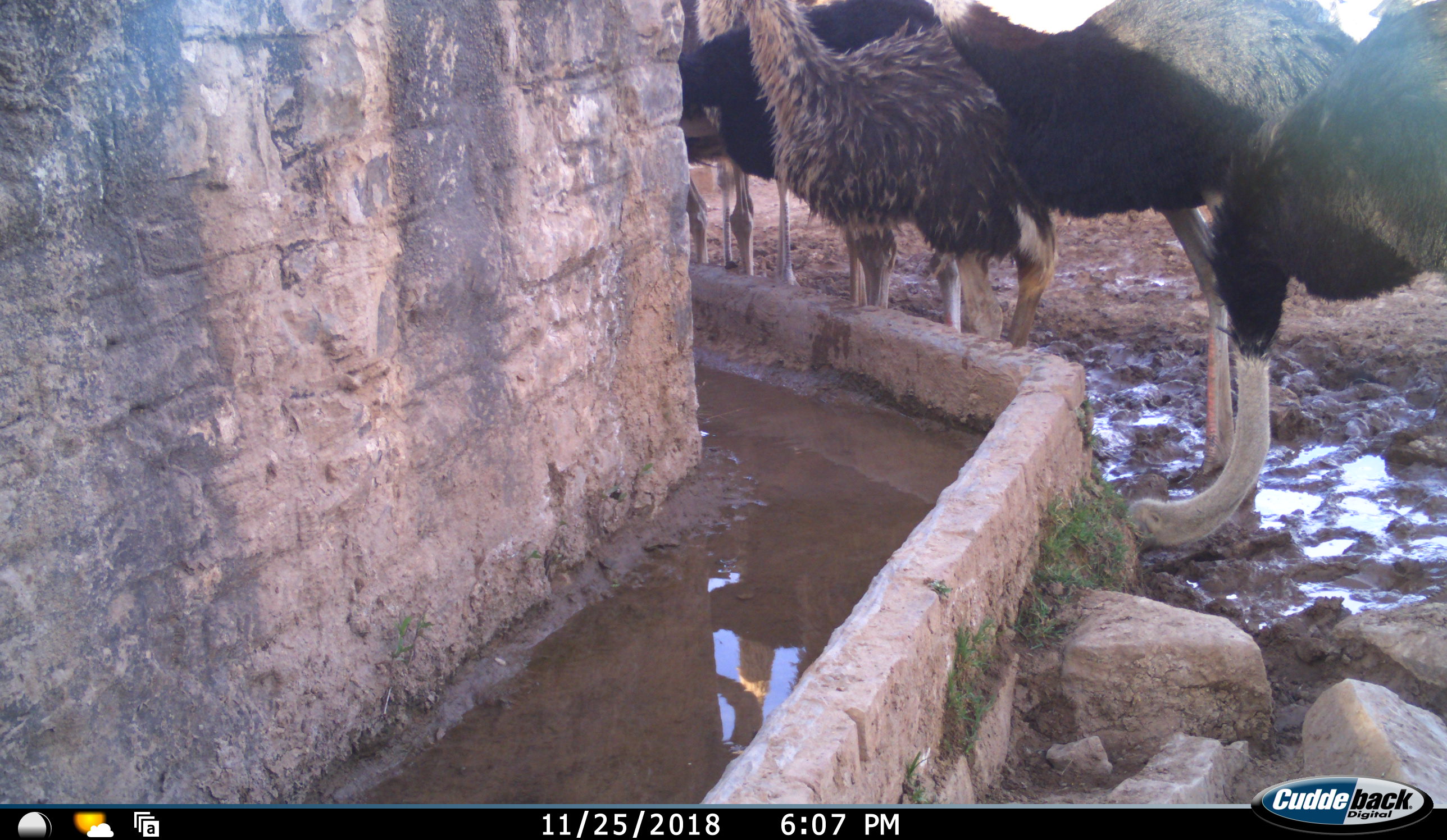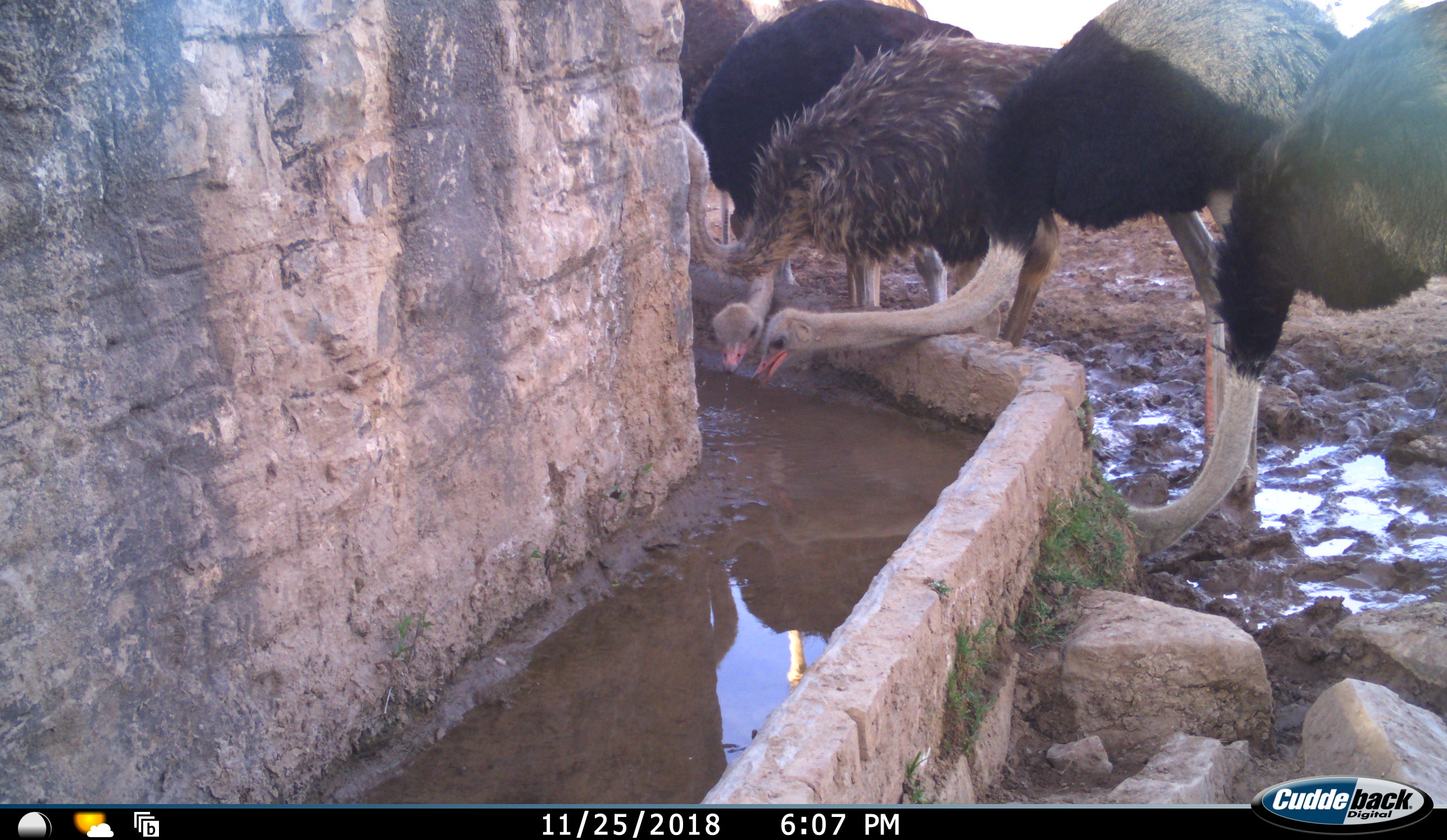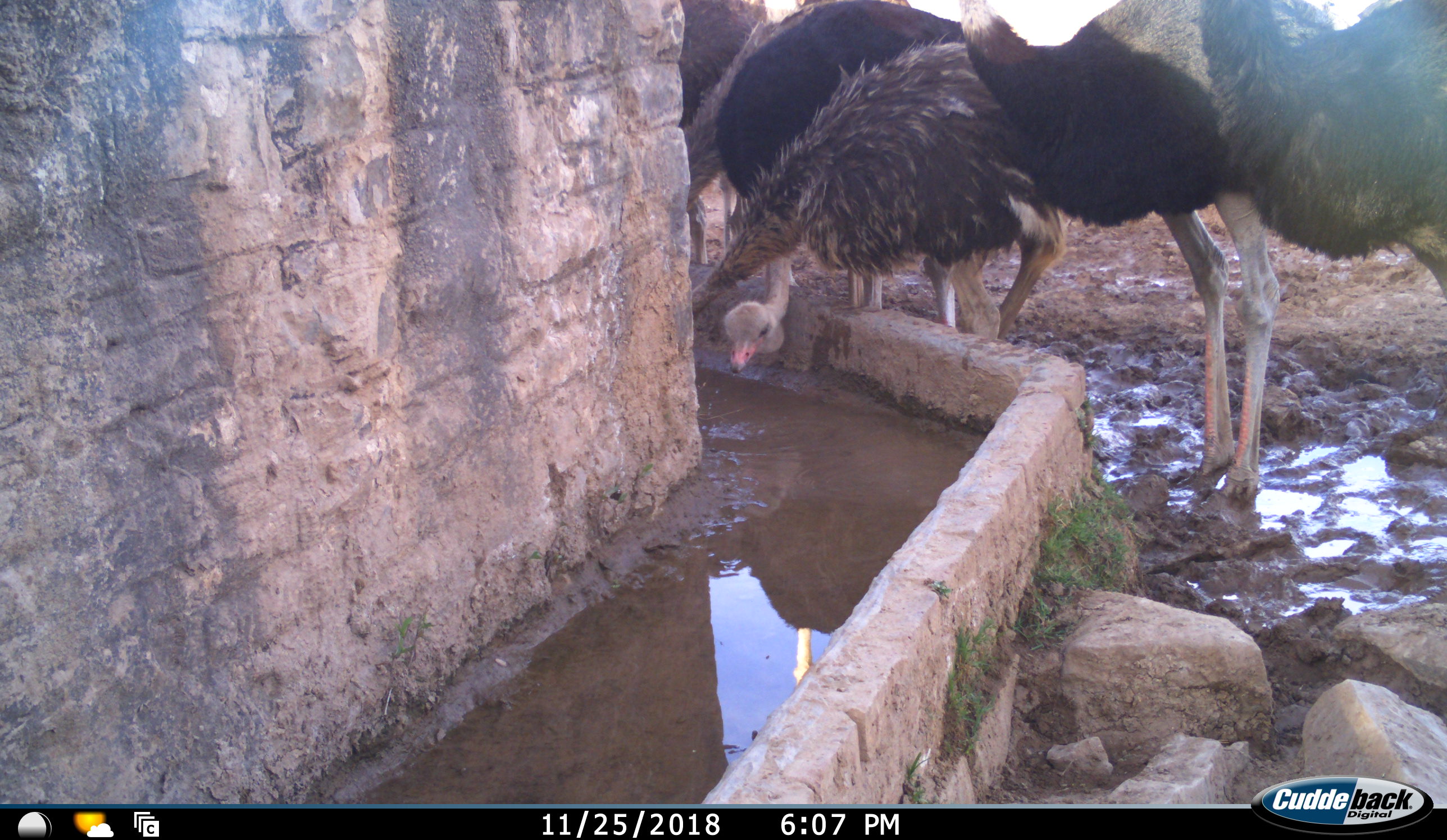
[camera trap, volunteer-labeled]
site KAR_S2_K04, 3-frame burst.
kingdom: Animalia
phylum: Chordata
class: Aves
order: Struthioniformes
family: Struthionidae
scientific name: Struthionidae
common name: ostrich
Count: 5.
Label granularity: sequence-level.